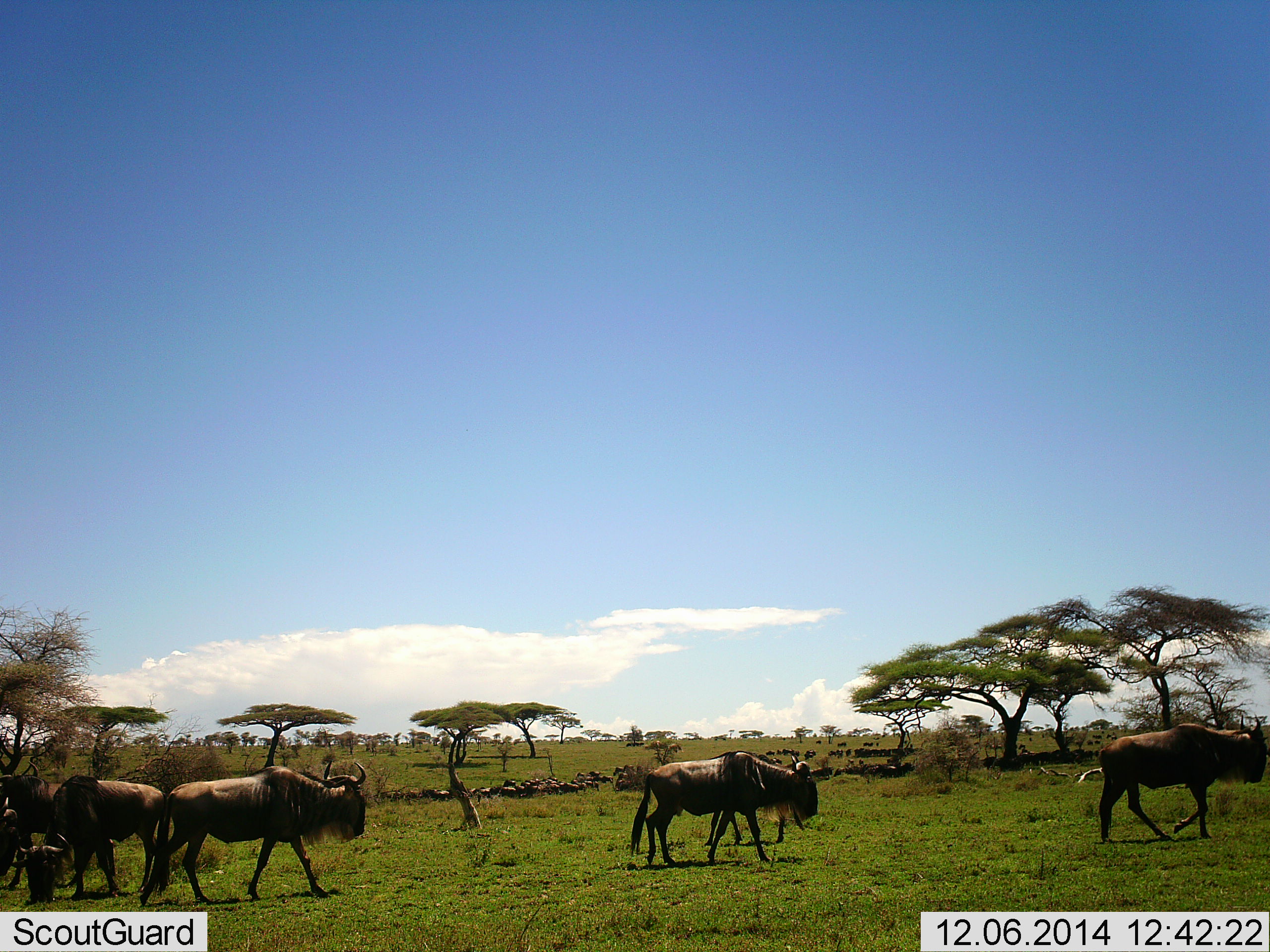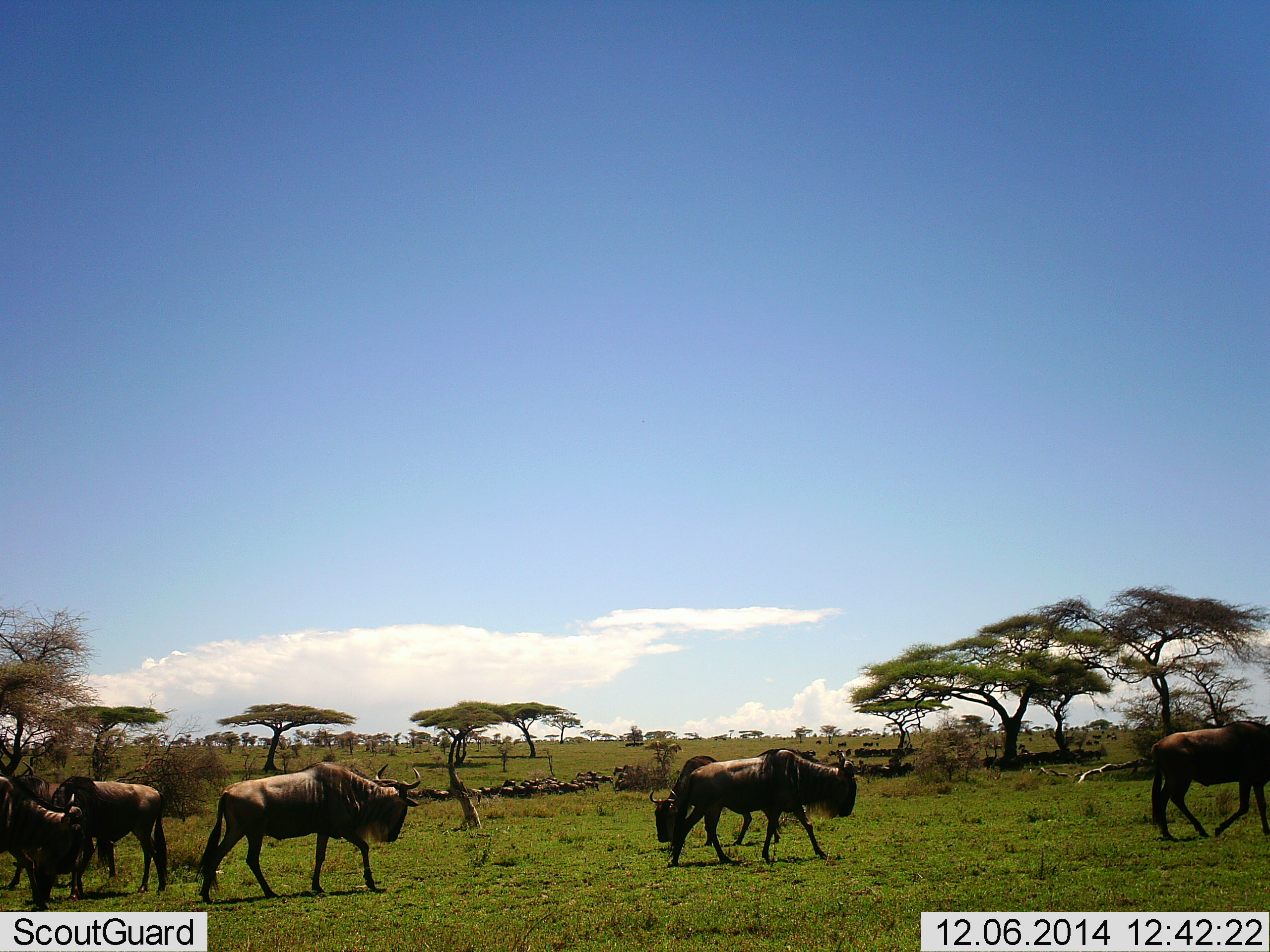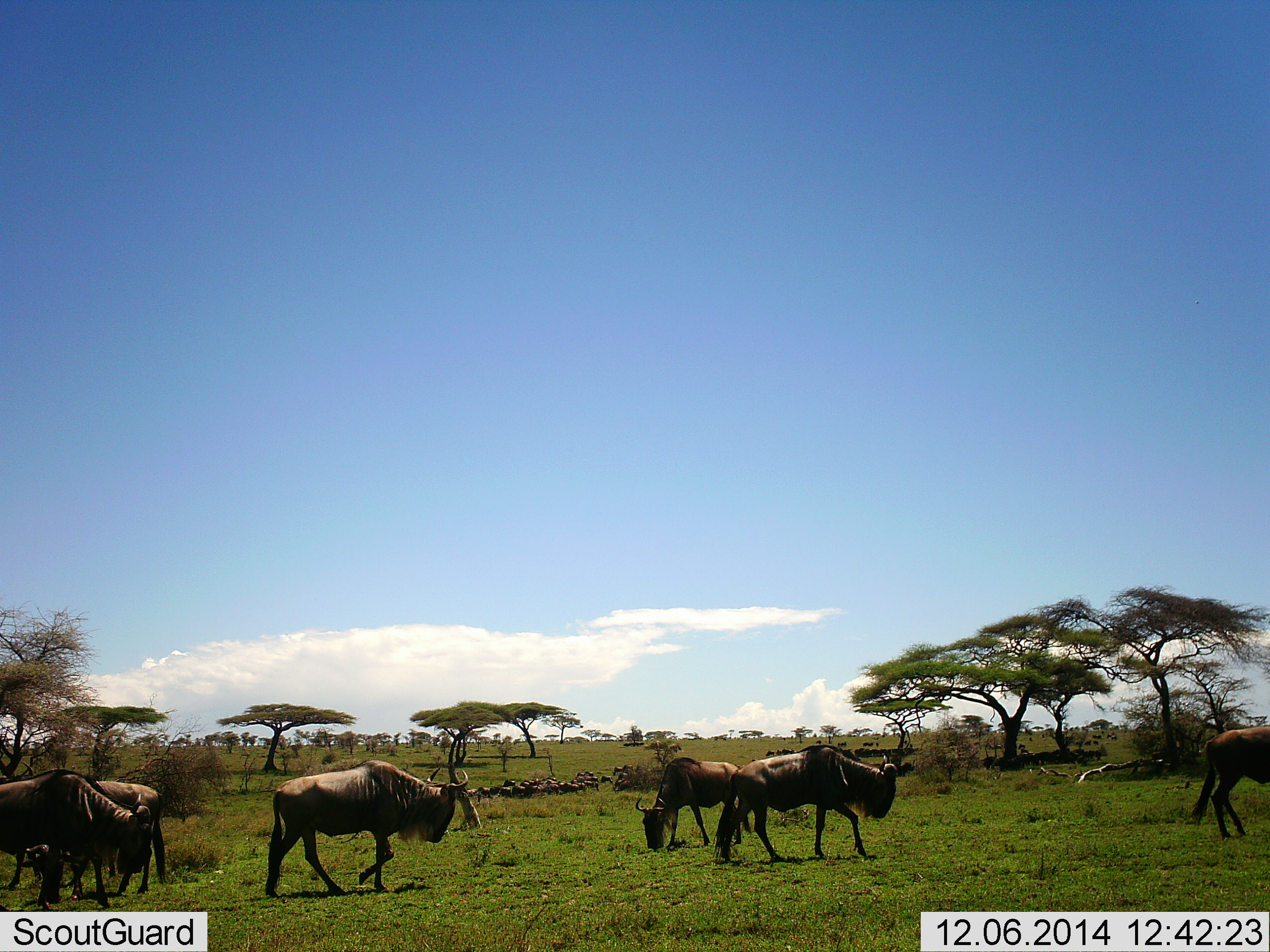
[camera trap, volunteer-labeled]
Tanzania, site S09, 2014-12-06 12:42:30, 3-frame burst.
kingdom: Animalia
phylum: Chordata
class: Mammalia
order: Artiodactyla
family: Bovidae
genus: Connochaetes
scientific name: Connochaetes taurinus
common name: blue wildebeest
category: wildebeest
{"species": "wildebeest (blue wildebeest) (Connochaetes taurinus)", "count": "11-50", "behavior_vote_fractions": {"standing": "50%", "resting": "10%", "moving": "100%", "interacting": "0%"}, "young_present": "0%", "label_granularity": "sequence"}